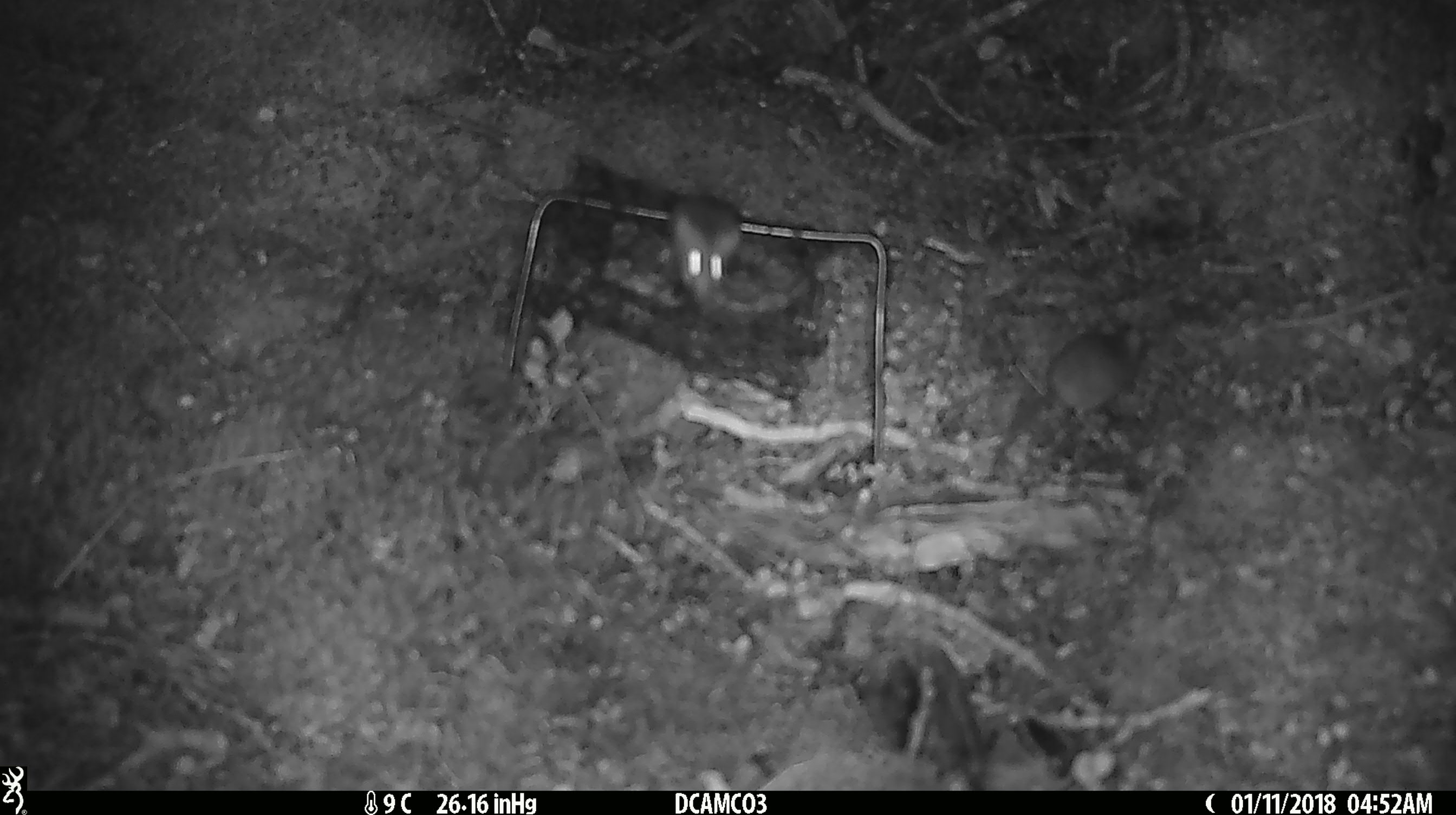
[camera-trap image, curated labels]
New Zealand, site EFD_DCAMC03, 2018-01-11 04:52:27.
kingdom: Animalia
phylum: Chordata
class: Mammalia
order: Rodentia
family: Muridae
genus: Mus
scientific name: Mus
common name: mouse